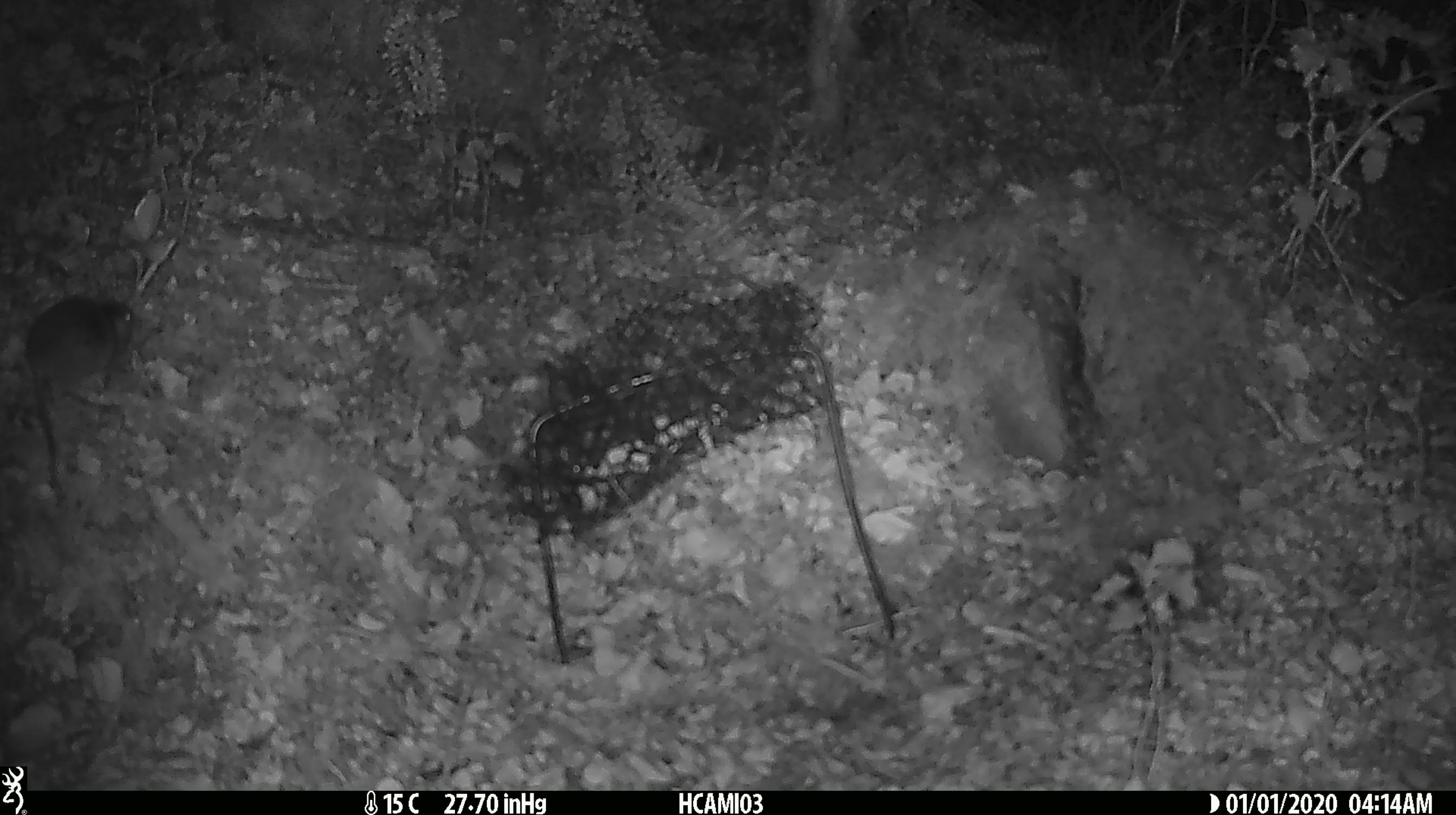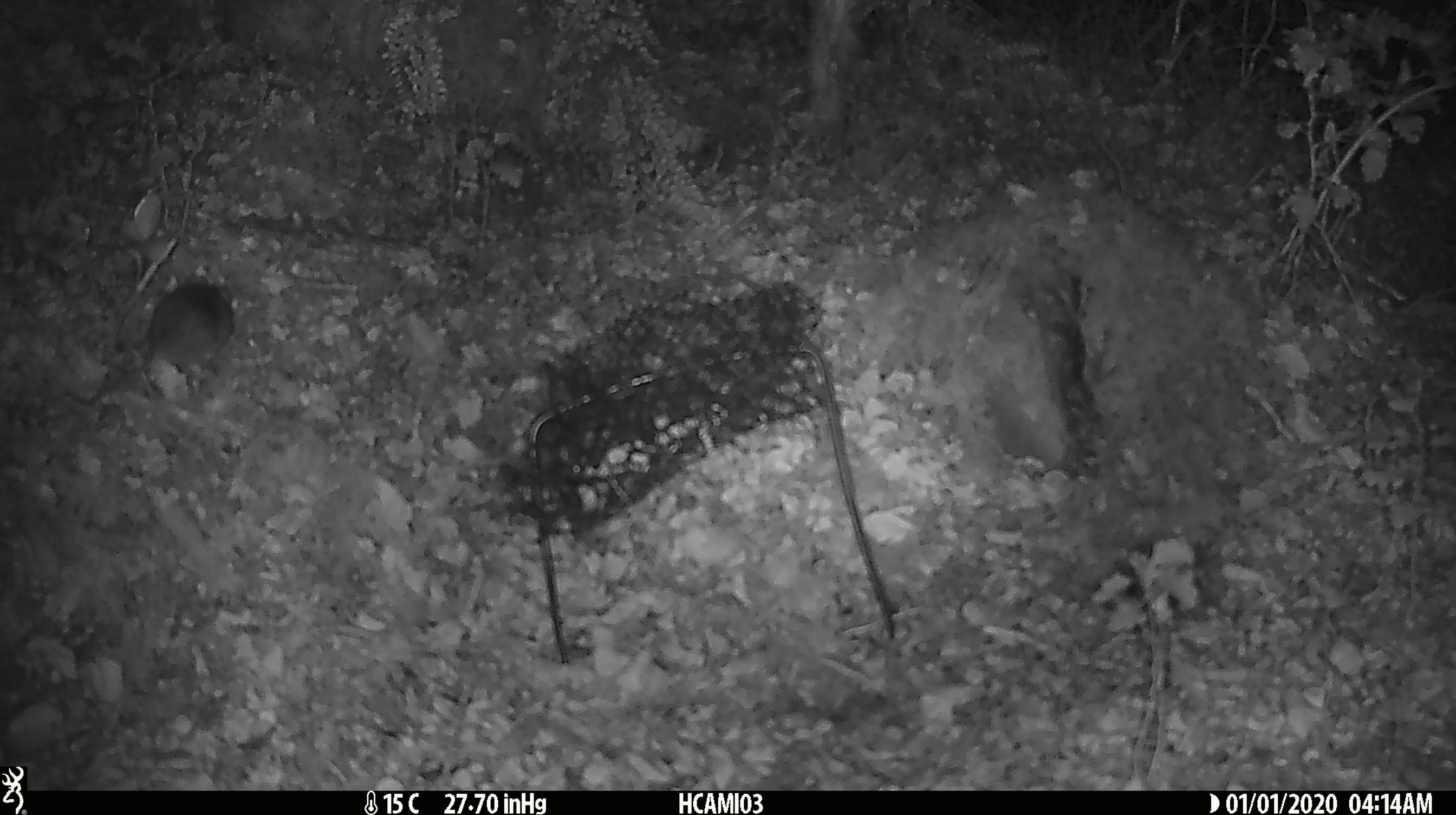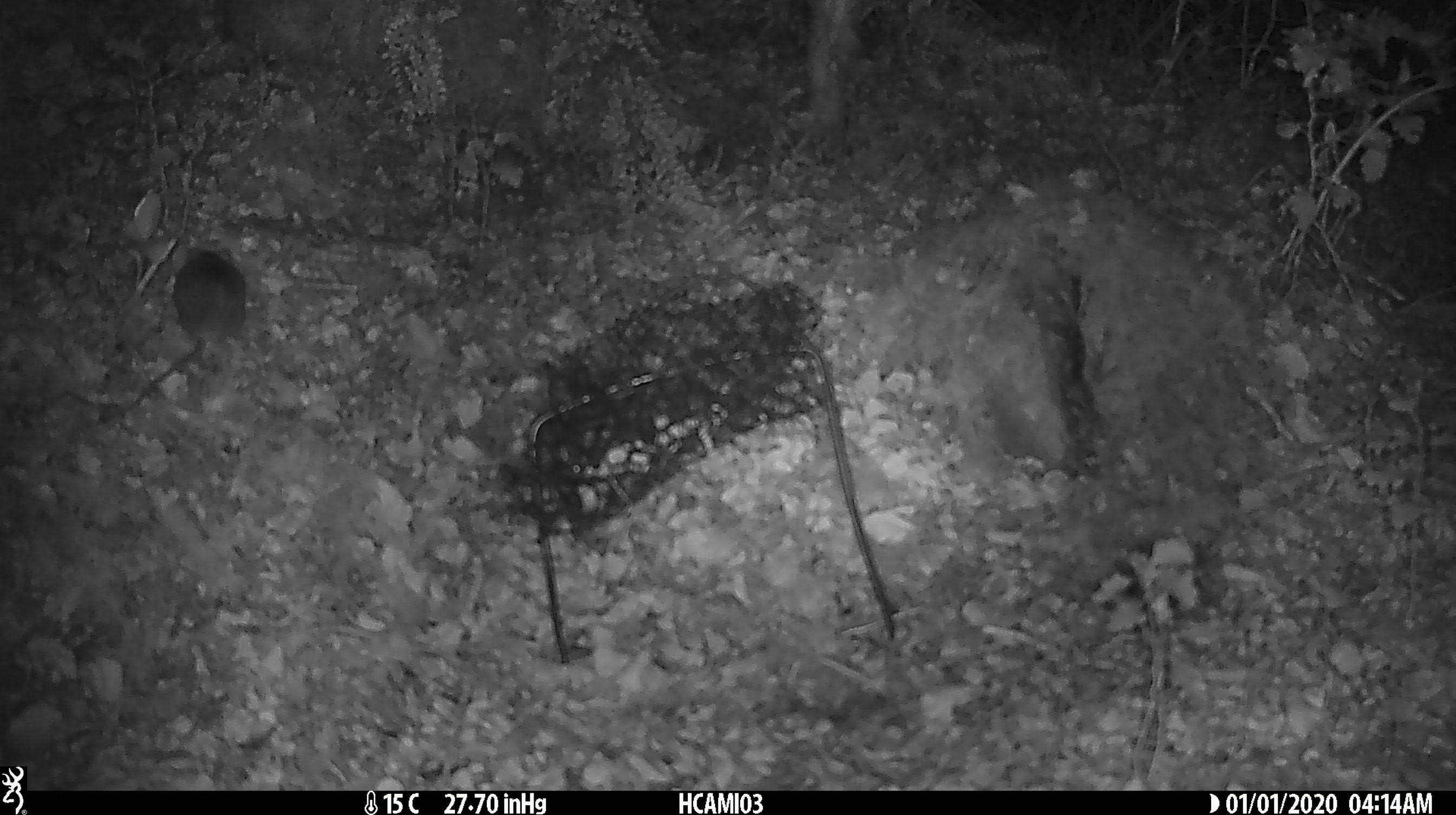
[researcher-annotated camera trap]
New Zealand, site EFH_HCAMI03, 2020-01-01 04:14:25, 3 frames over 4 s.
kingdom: Animalia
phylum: Chordata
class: Mammalia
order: Rodentia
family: Muridae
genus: Mus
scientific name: Mus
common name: mouse